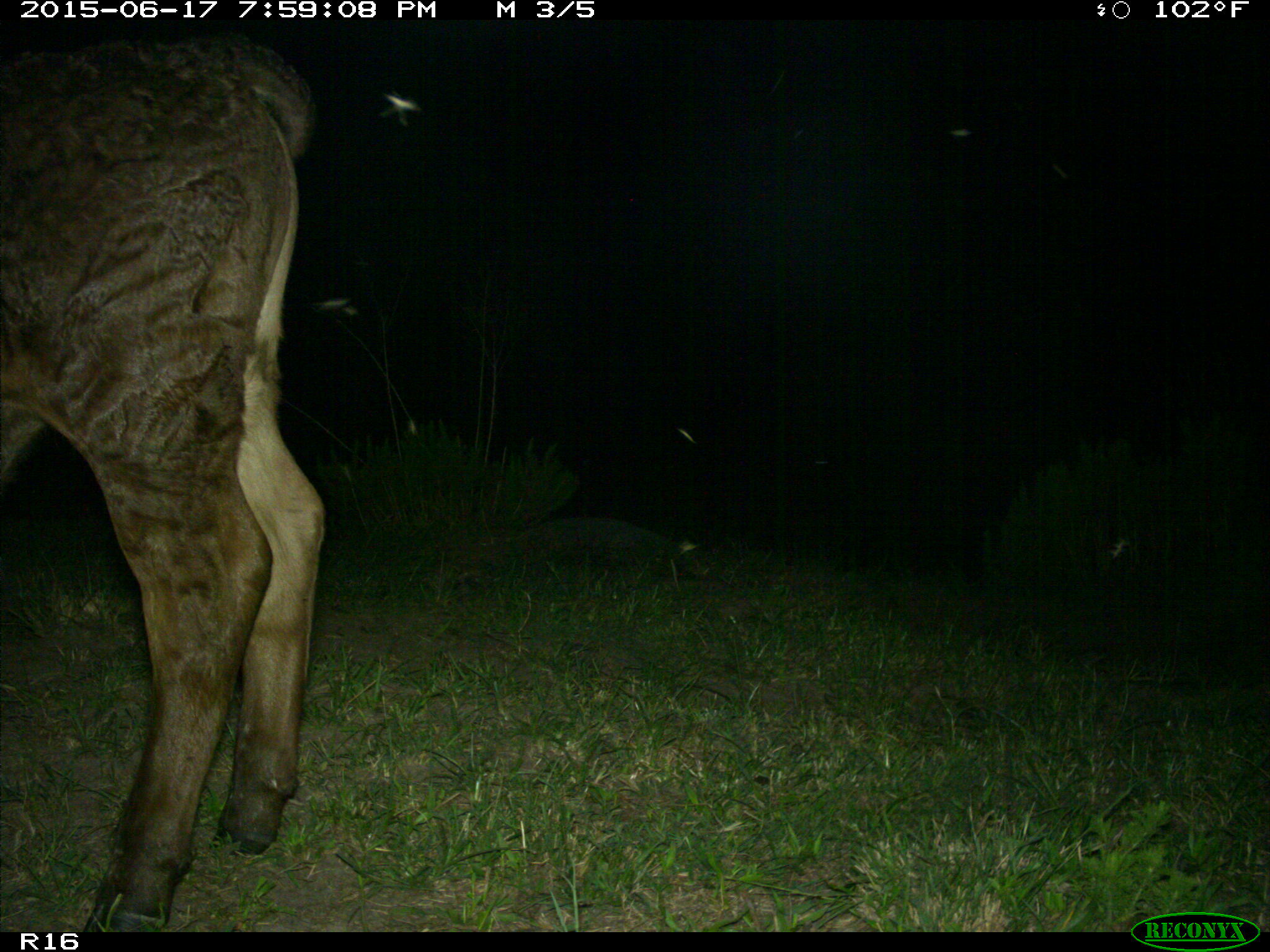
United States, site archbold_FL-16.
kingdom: Animalia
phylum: Chordata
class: Mammalia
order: Artiodactyla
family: Bovidae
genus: Bos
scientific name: Bos taurus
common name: domestic cow